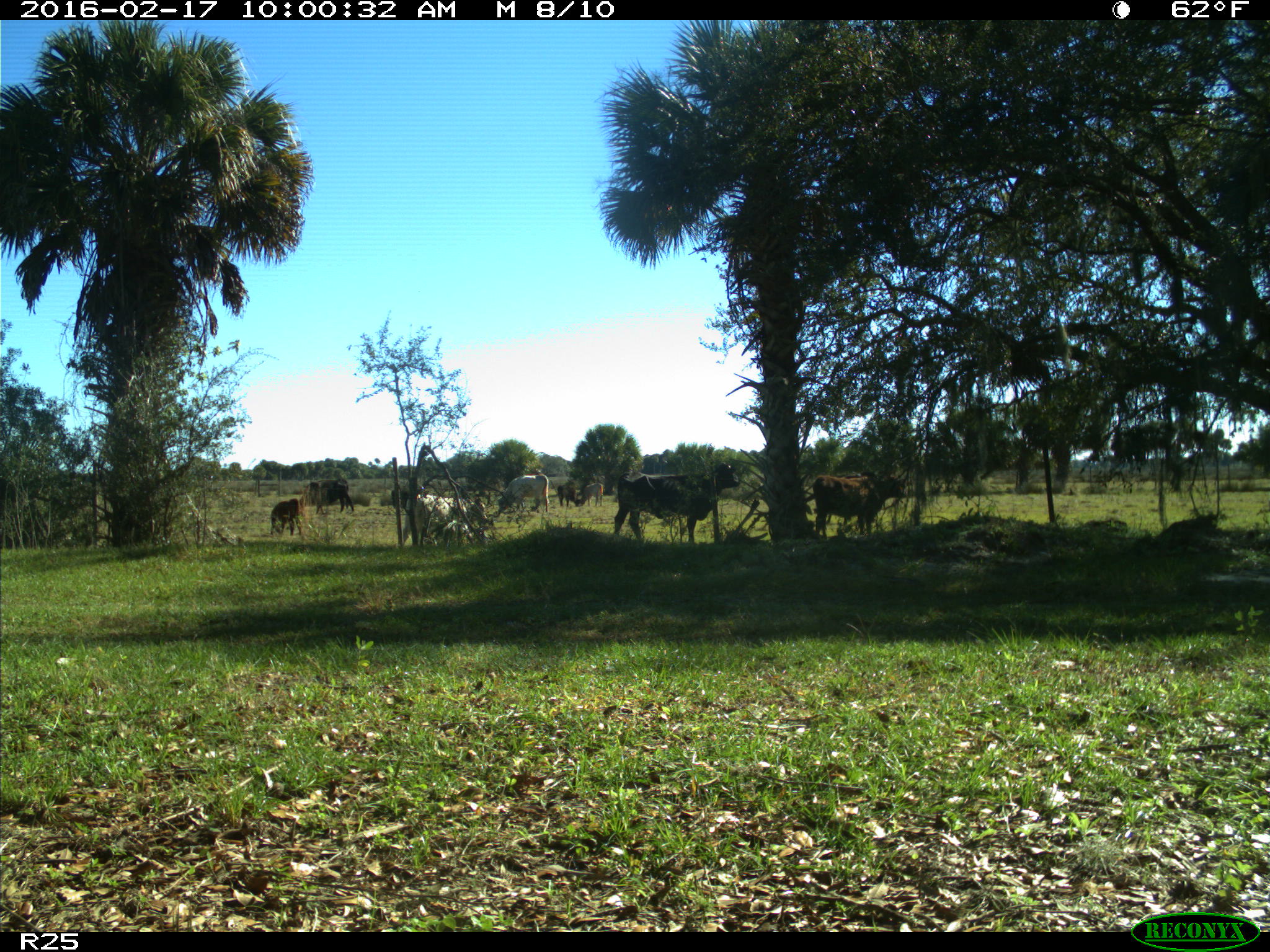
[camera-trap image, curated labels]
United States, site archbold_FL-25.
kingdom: Animalia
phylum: Chordata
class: Mammalia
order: Artiodactyla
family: Bovidae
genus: Bos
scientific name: Bos taurus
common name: domestic cow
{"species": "Bos taurus (domestic cow)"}